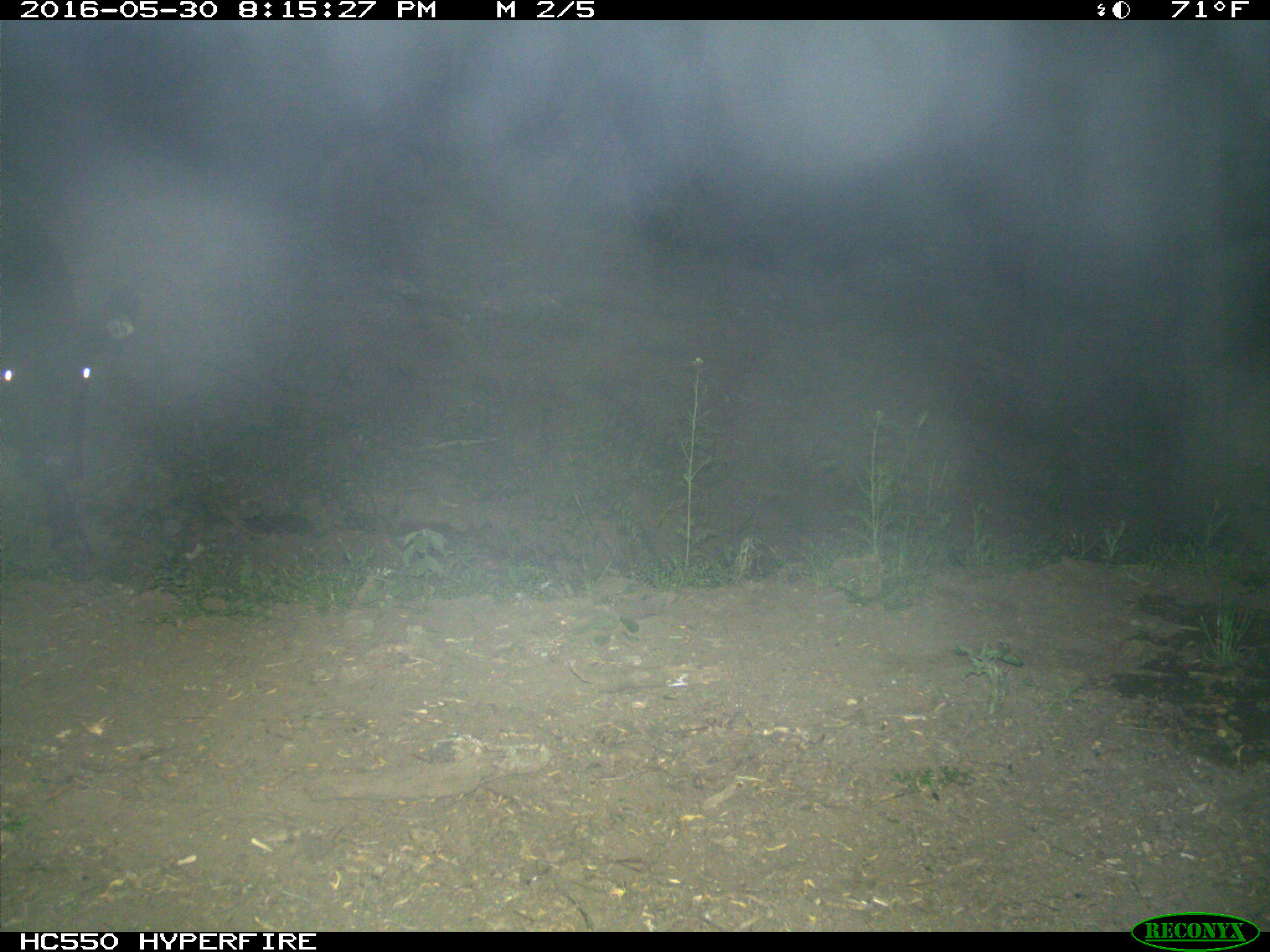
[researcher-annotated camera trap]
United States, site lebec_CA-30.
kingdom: Animalia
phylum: Chordata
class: Mammalia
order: Artiodactyla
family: Bovidae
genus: Bos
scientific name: Bos taurus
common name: domestic cow